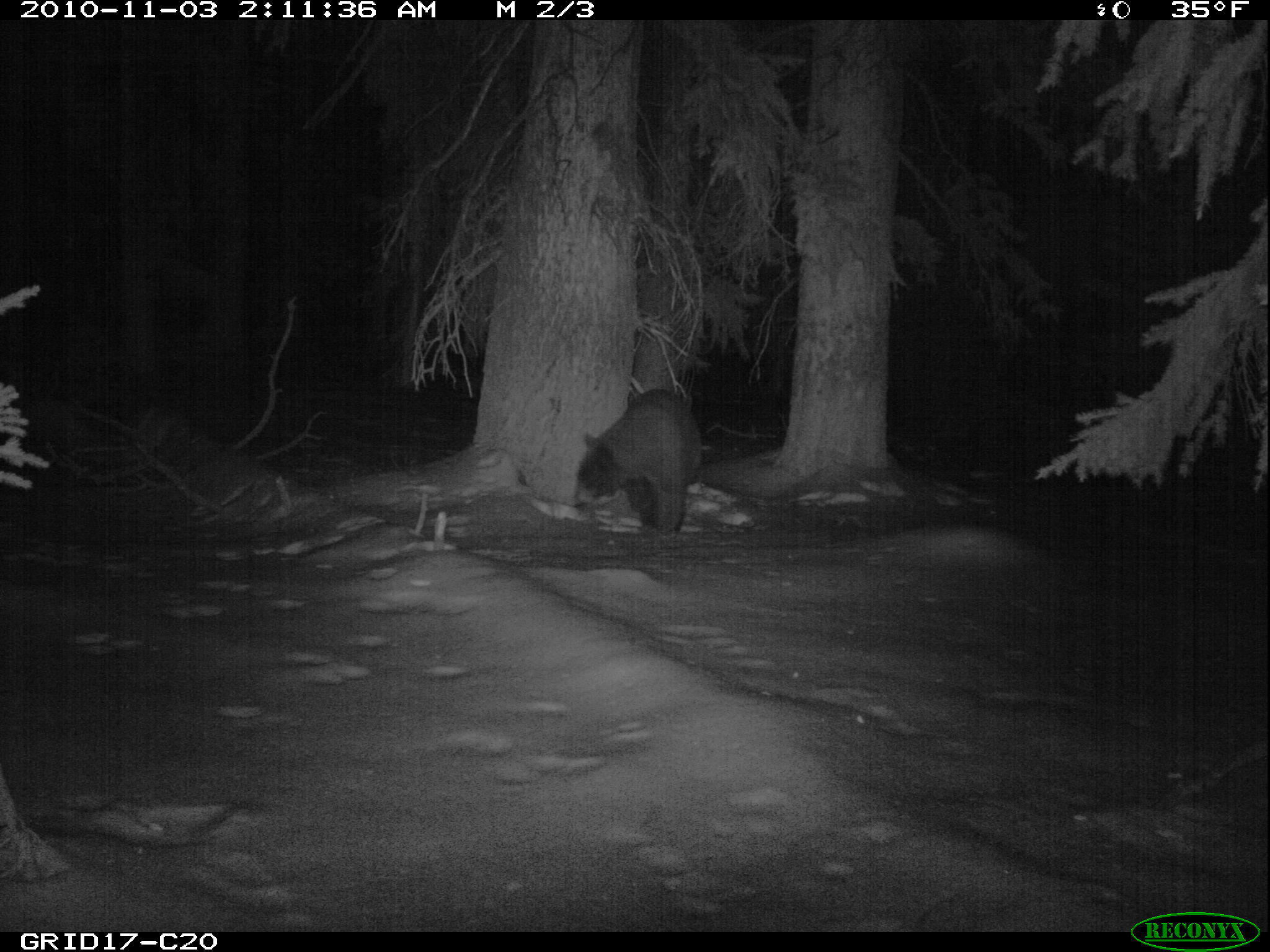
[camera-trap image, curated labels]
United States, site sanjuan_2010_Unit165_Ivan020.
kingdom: Animalia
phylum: Chordata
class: Mammalia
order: Carnivora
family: Ursidae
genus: Ursus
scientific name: Ursus americanus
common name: american black bear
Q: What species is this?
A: Ursus americanus (american black bear).